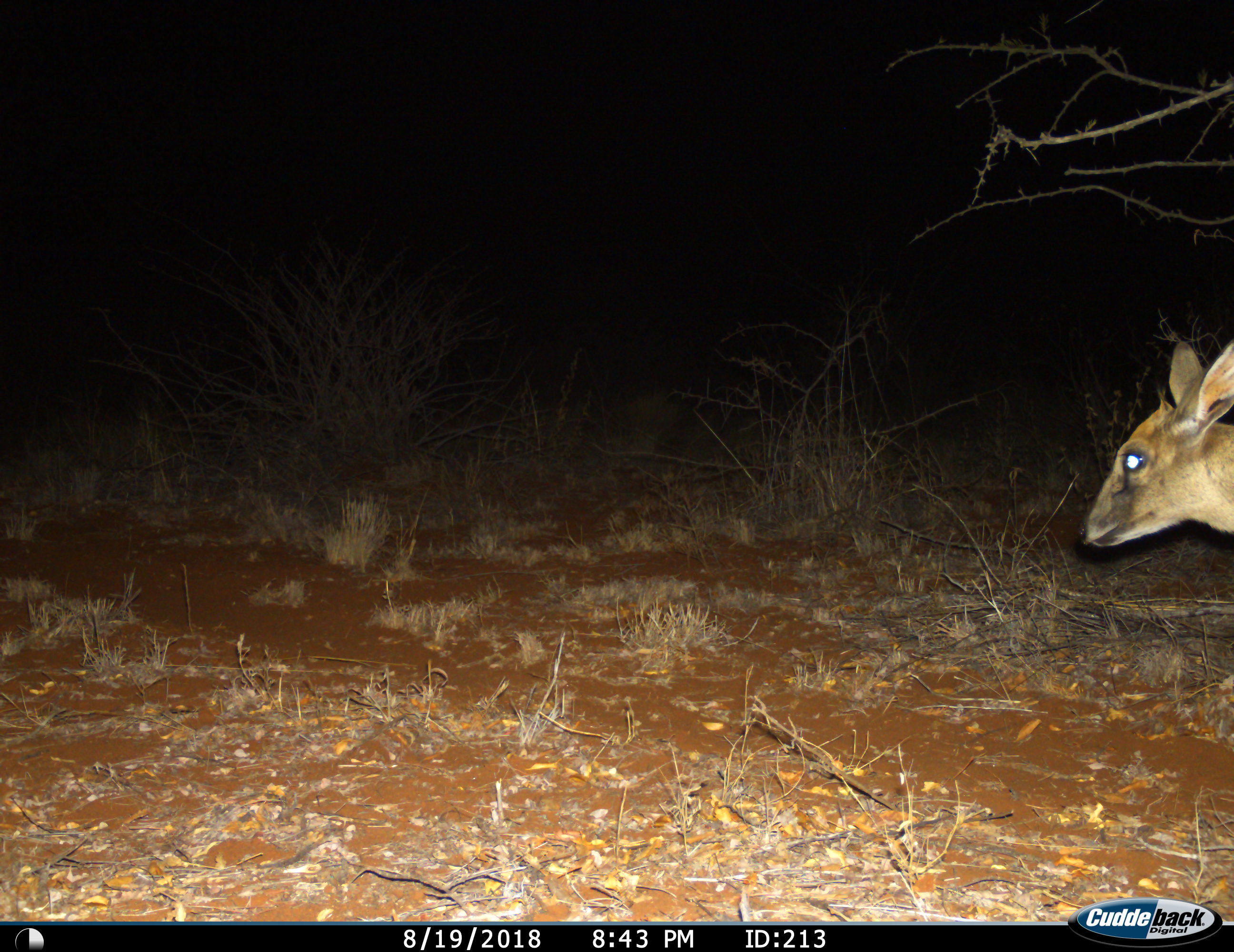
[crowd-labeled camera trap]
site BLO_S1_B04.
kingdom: Animalia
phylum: Chordata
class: Mammalia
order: Artiodactyla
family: Bovidae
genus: Sylvicapra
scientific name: Sylvicapra grimmia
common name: common duiker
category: duikercommongrey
Duikercommongrey (common duiker) (Sylvicapra grimmia), count 1. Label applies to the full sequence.